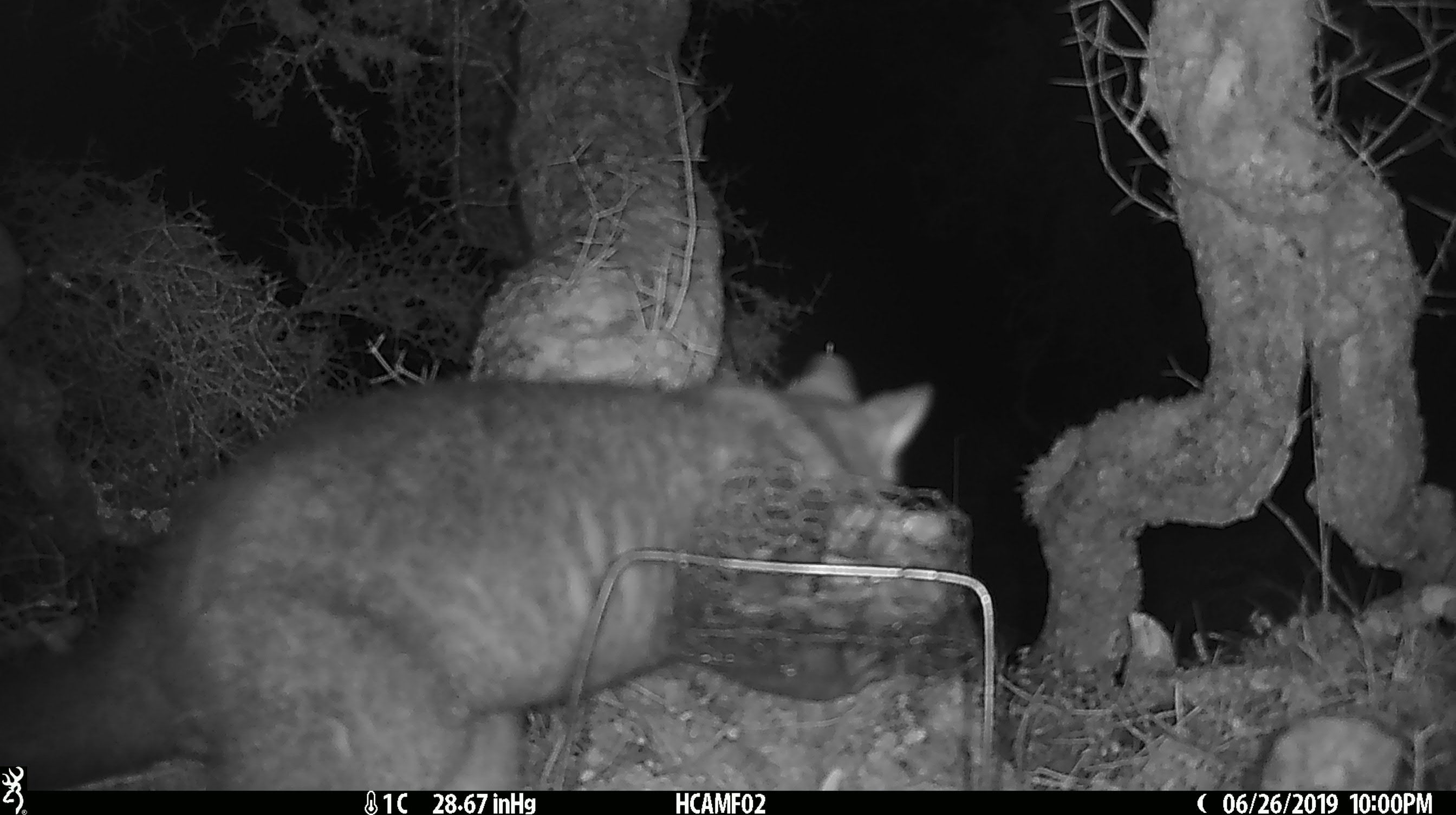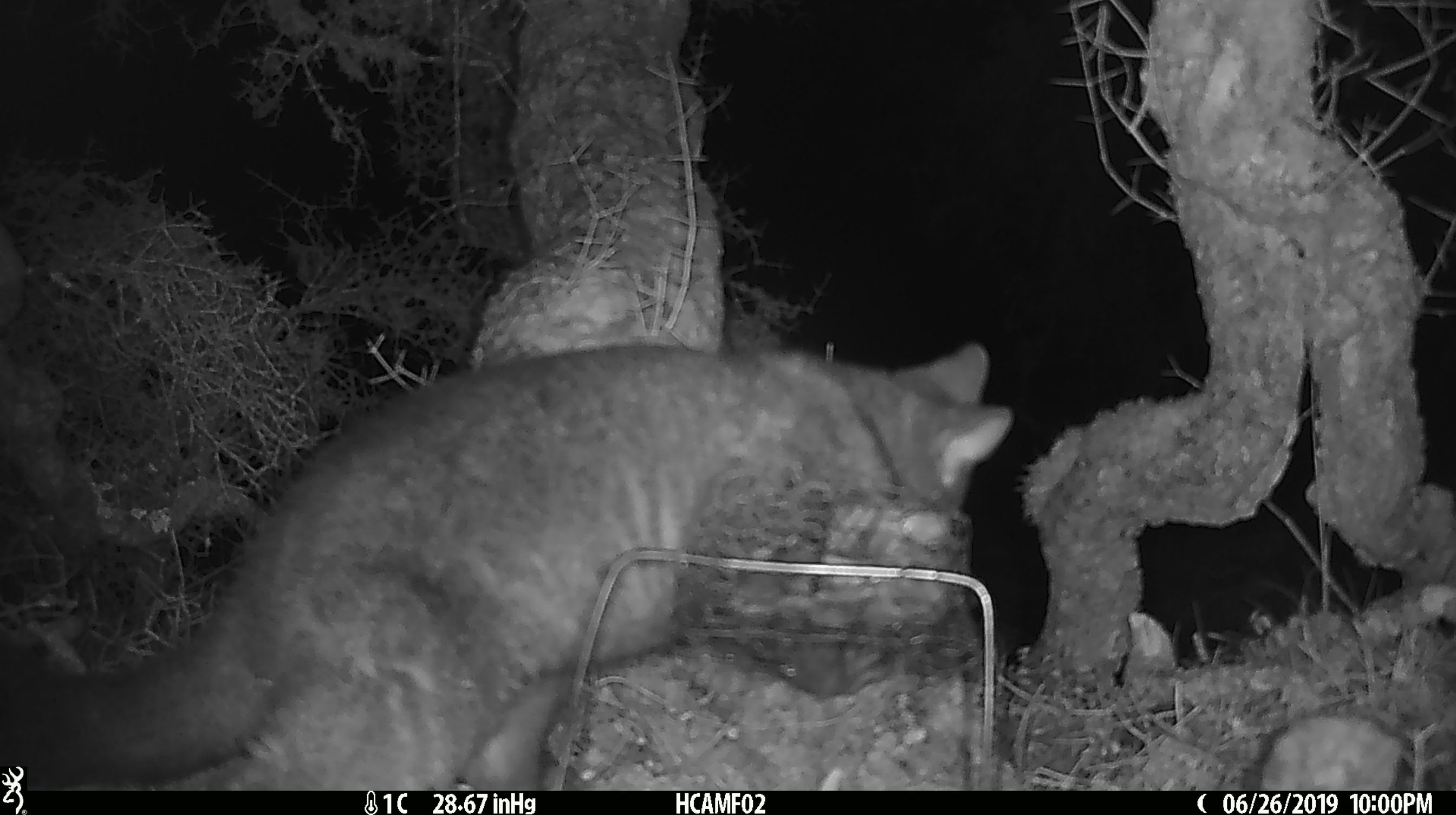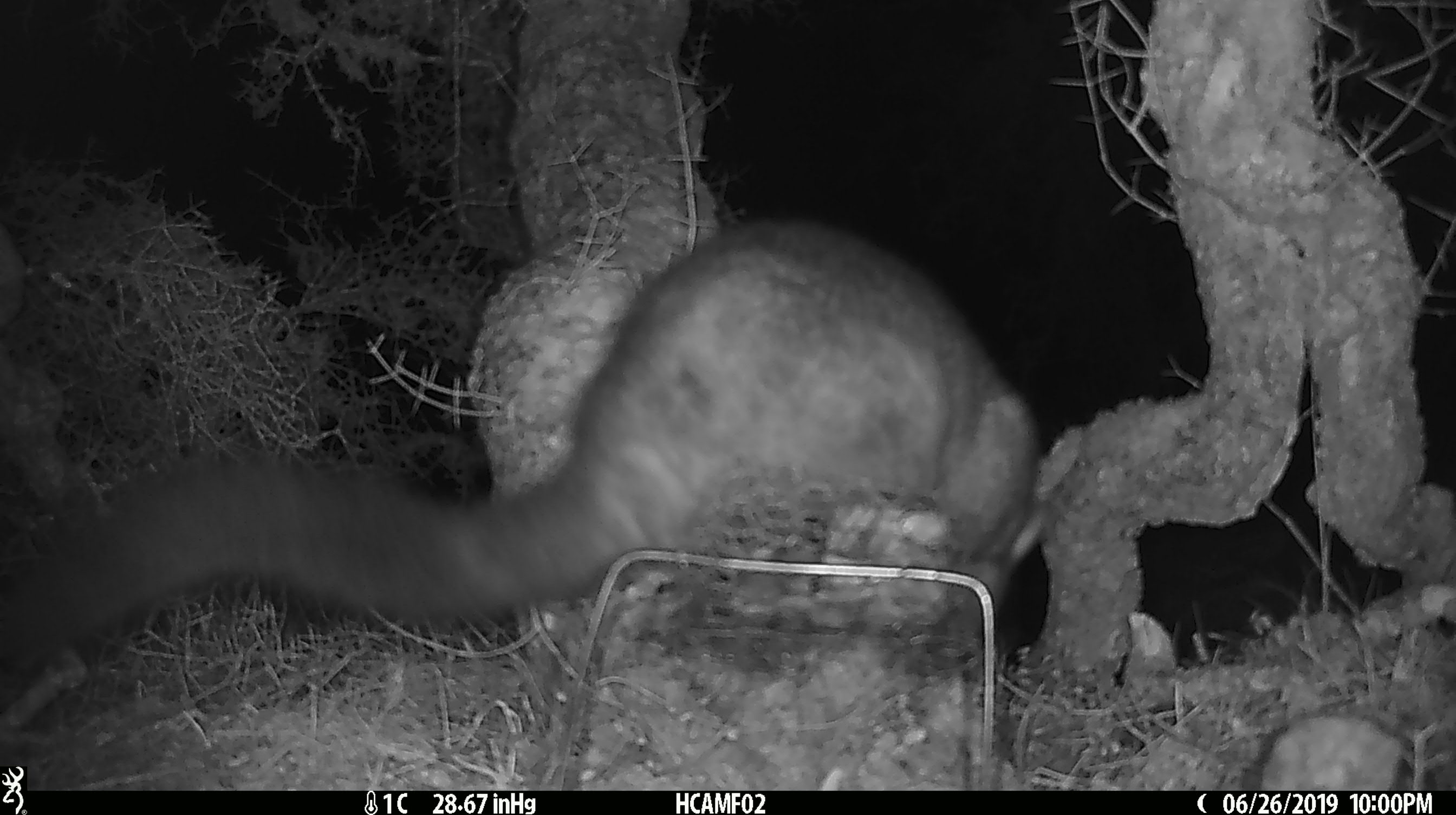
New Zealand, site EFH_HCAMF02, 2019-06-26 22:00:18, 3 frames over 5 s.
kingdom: Animalia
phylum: Chordata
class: Mammalia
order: Diprotodontia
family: Phalangeridae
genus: Trichosurus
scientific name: Trichosurus vulpecula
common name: common brushtail possum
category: possum